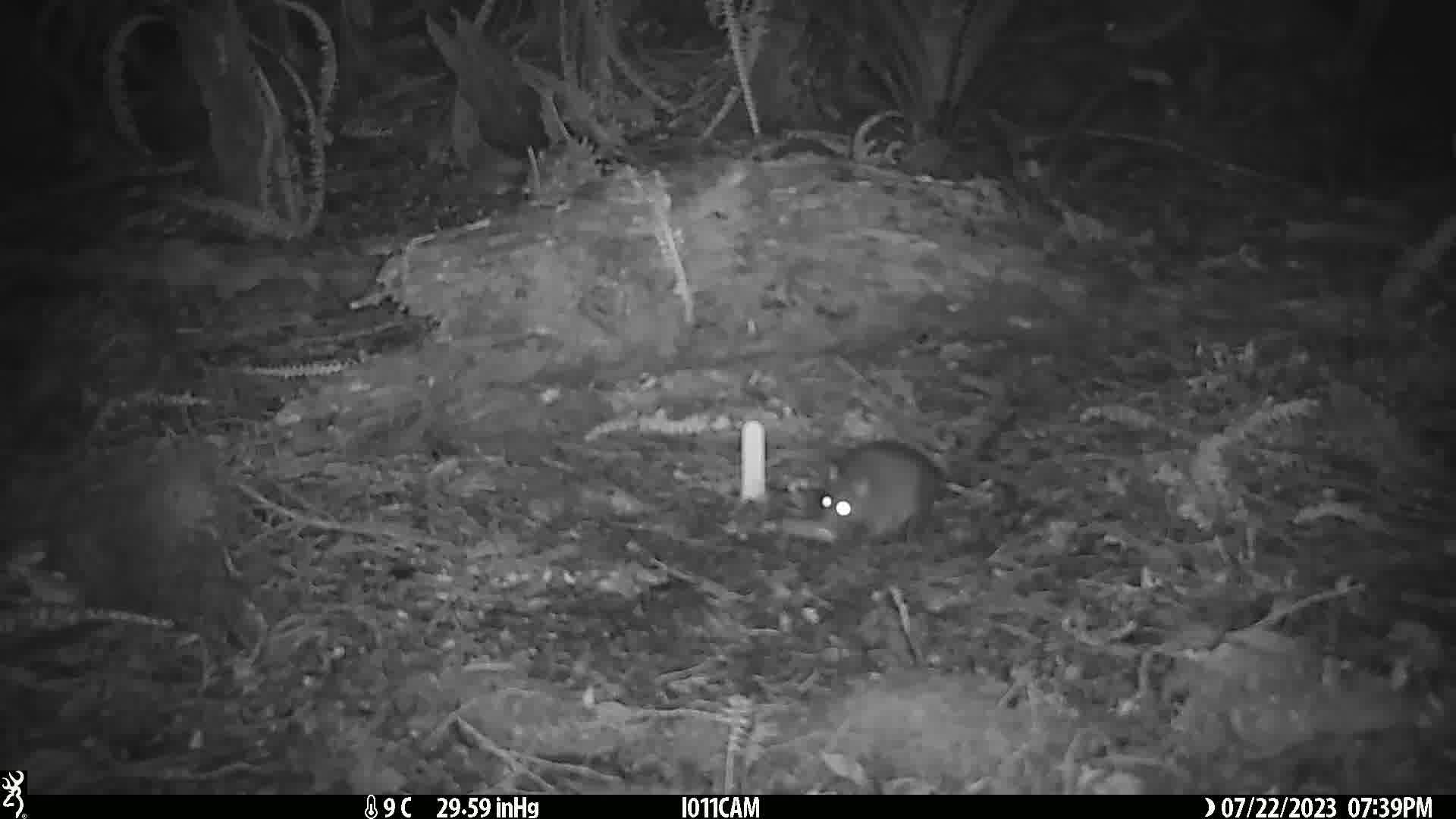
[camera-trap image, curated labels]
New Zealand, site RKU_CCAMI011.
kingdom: Animalia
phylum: Chordata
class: Mammalia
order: Rodentia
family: Muridae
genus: Rattus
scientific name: Rattus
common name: rat